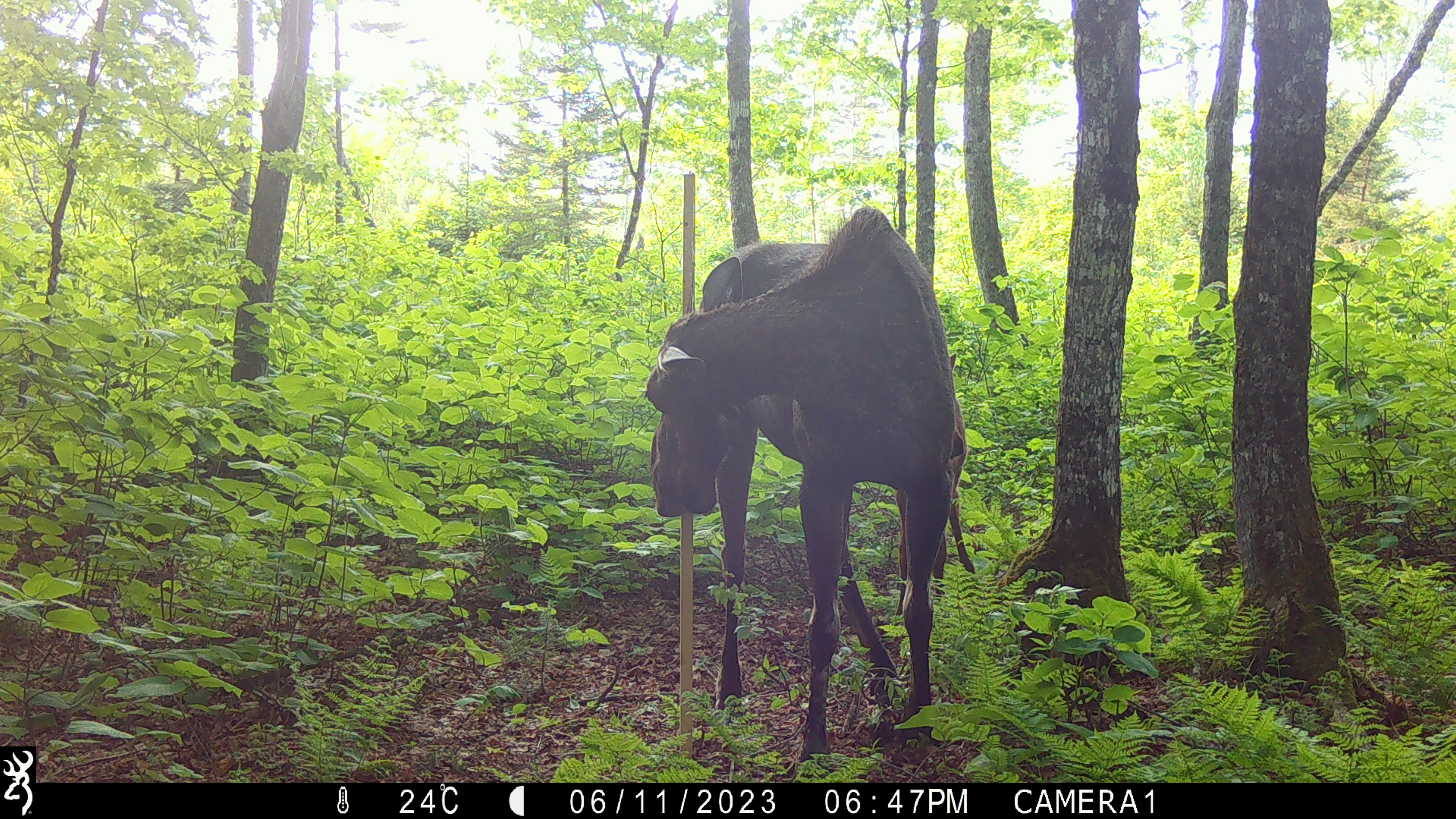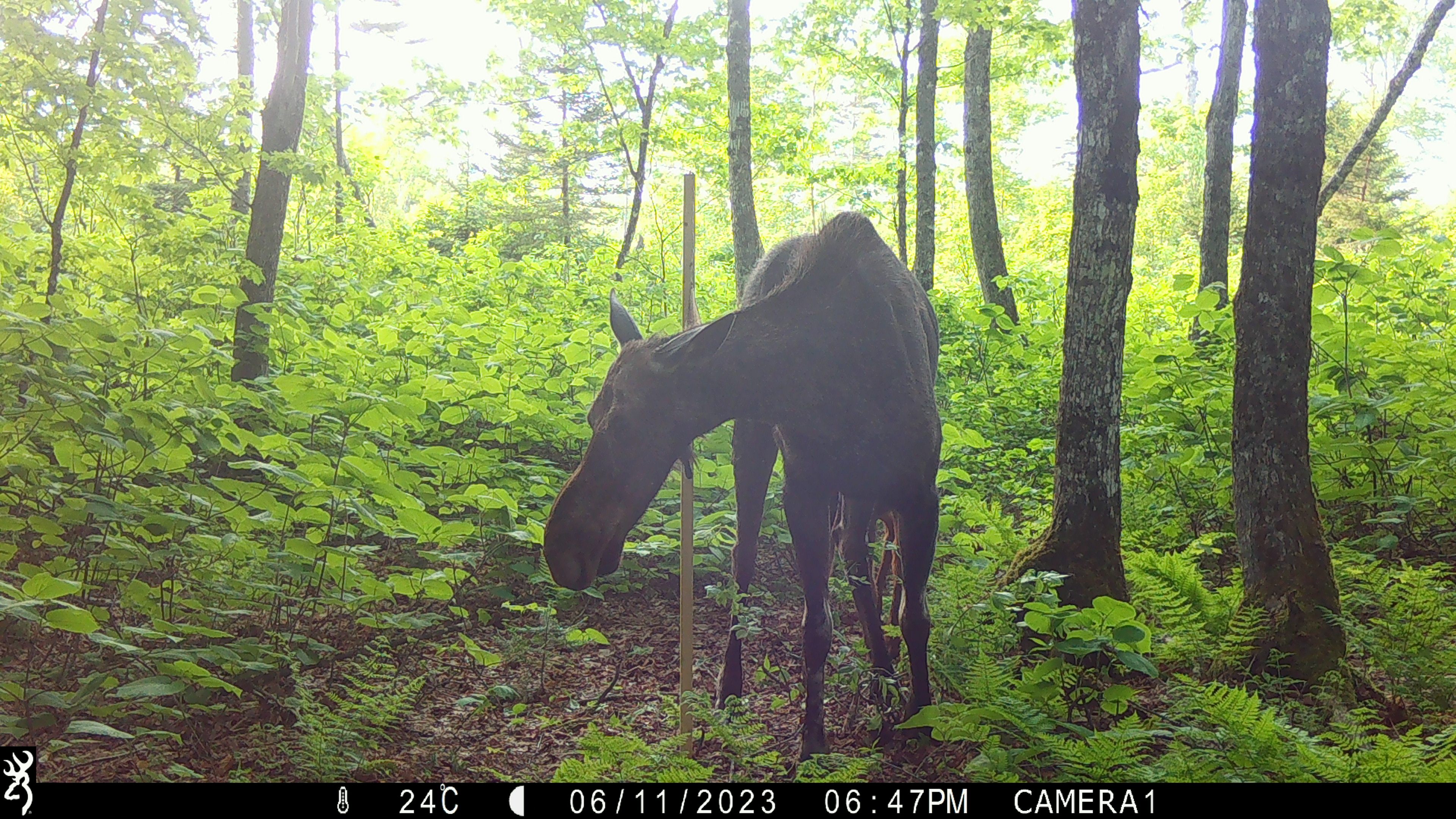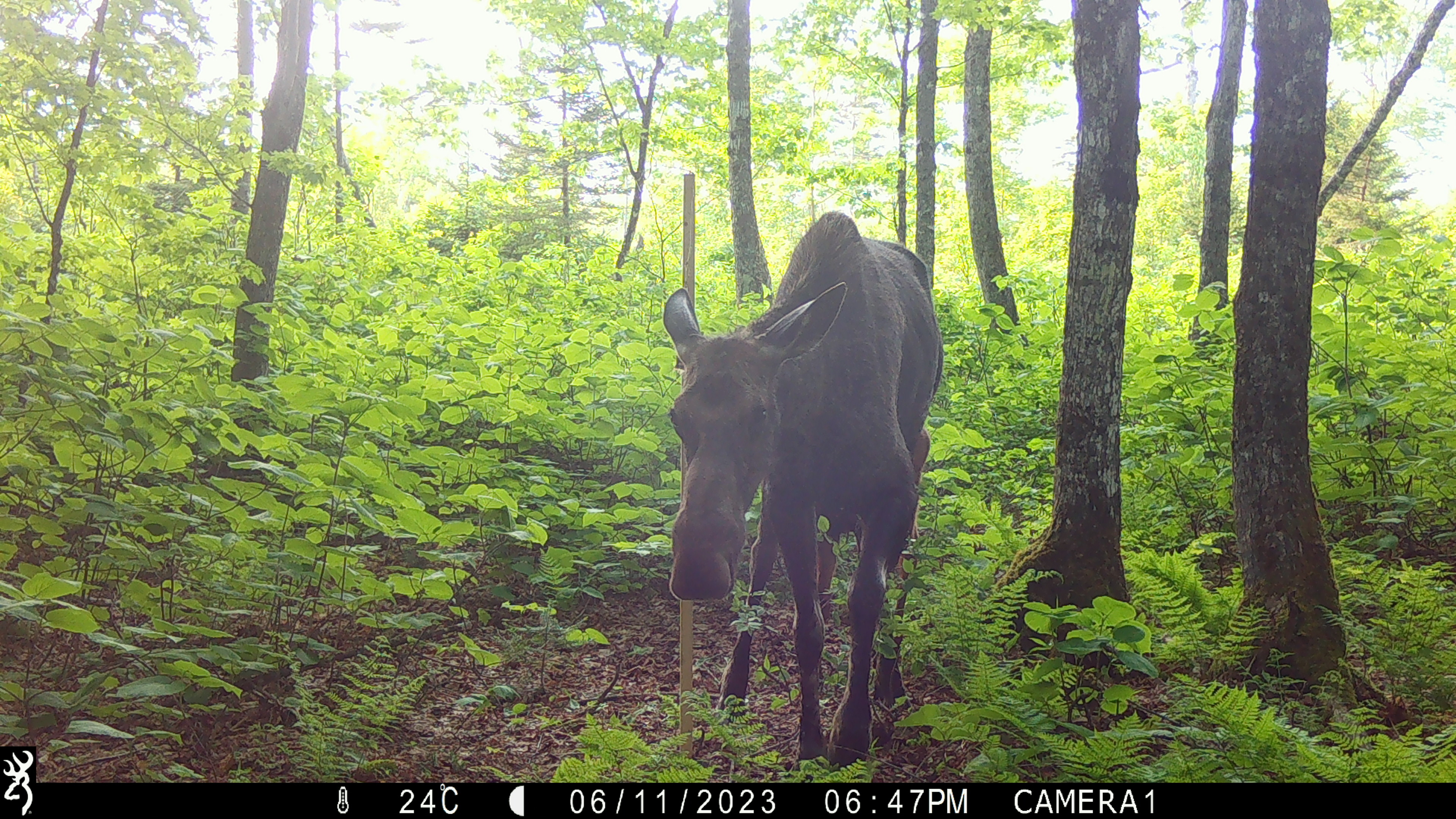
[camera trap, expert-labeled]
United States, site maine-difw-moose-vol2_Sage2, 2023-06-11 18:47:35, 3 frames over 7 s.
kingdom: Animalia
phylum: Chordata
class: Mammalia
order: Artiodactyla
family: Cervidae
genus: Alces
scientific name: Alces alces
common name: moose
Moose (Alces alces).